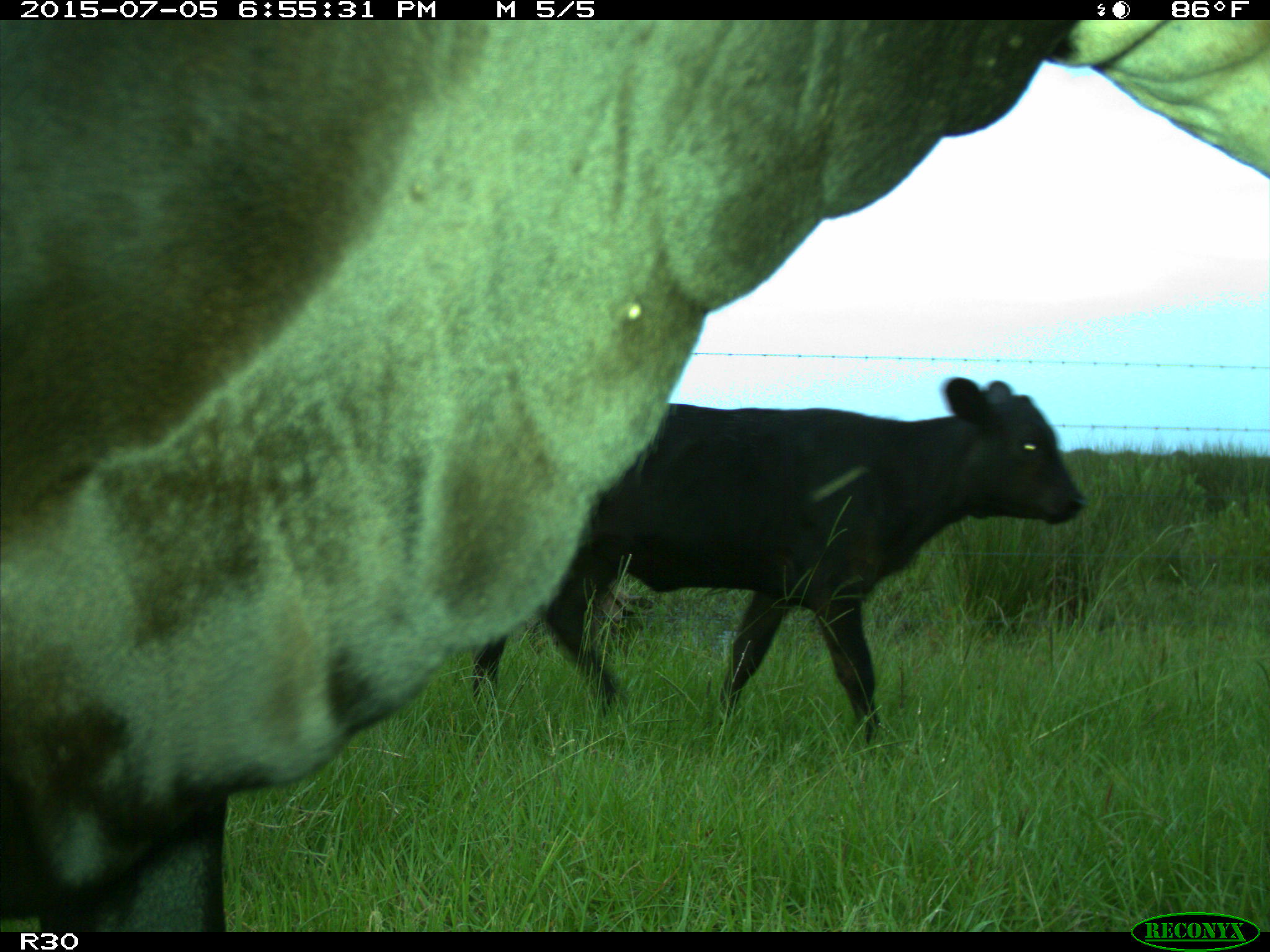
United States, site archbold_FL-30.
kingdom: Animalia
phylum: Chordata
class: Mammalia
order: Artiodactyla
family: Bovidae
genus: Bos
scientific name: Bos taurus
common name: domestic cow